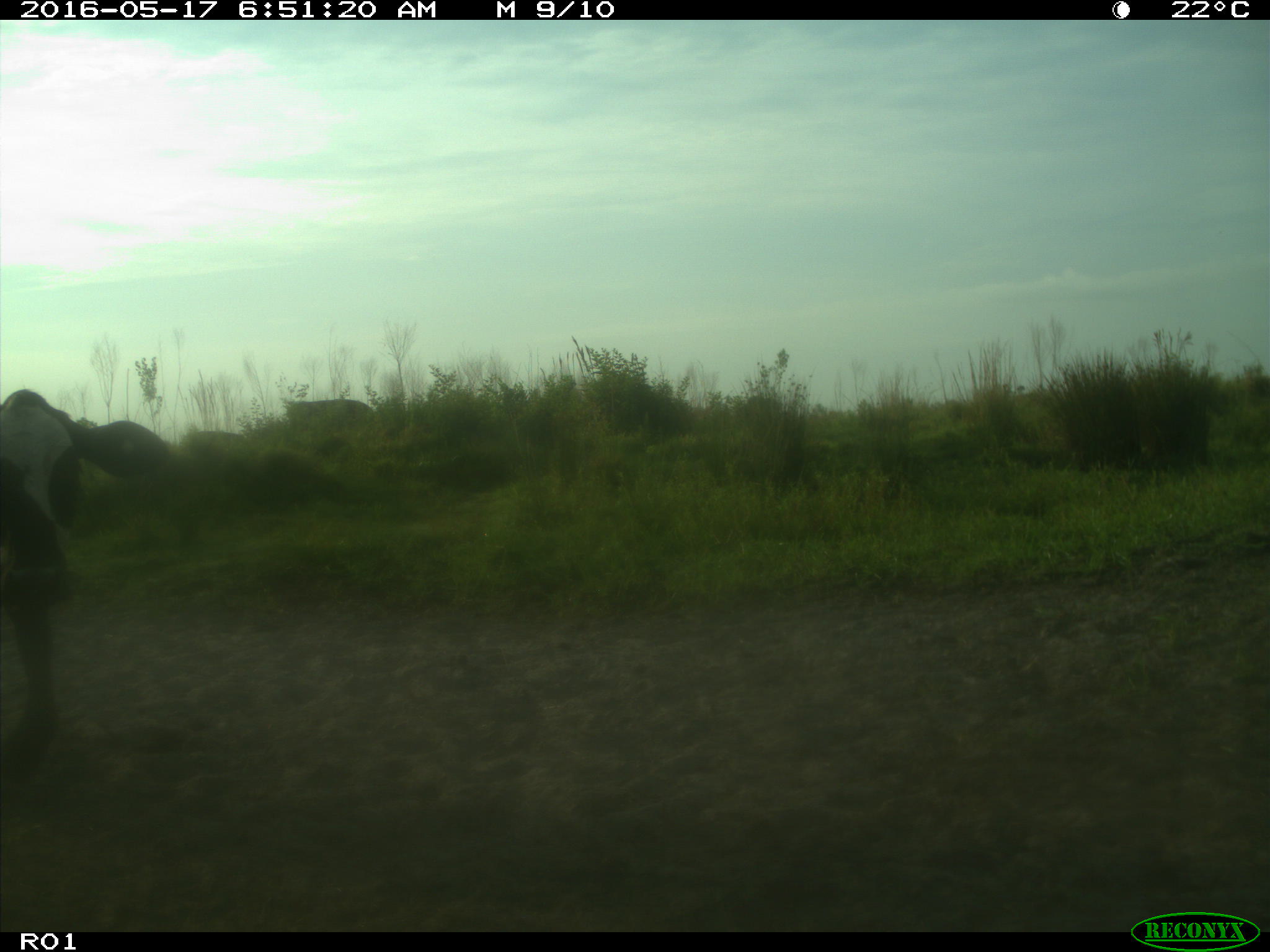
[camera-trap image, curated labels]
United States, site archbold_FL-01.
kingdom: Animalia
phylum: Chordata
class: Mammalia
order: Artiodactyla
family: Bovidae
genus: Bos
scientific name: Bos taurus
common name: domestic cow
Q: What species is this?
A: Bos taurus (domestic cow).